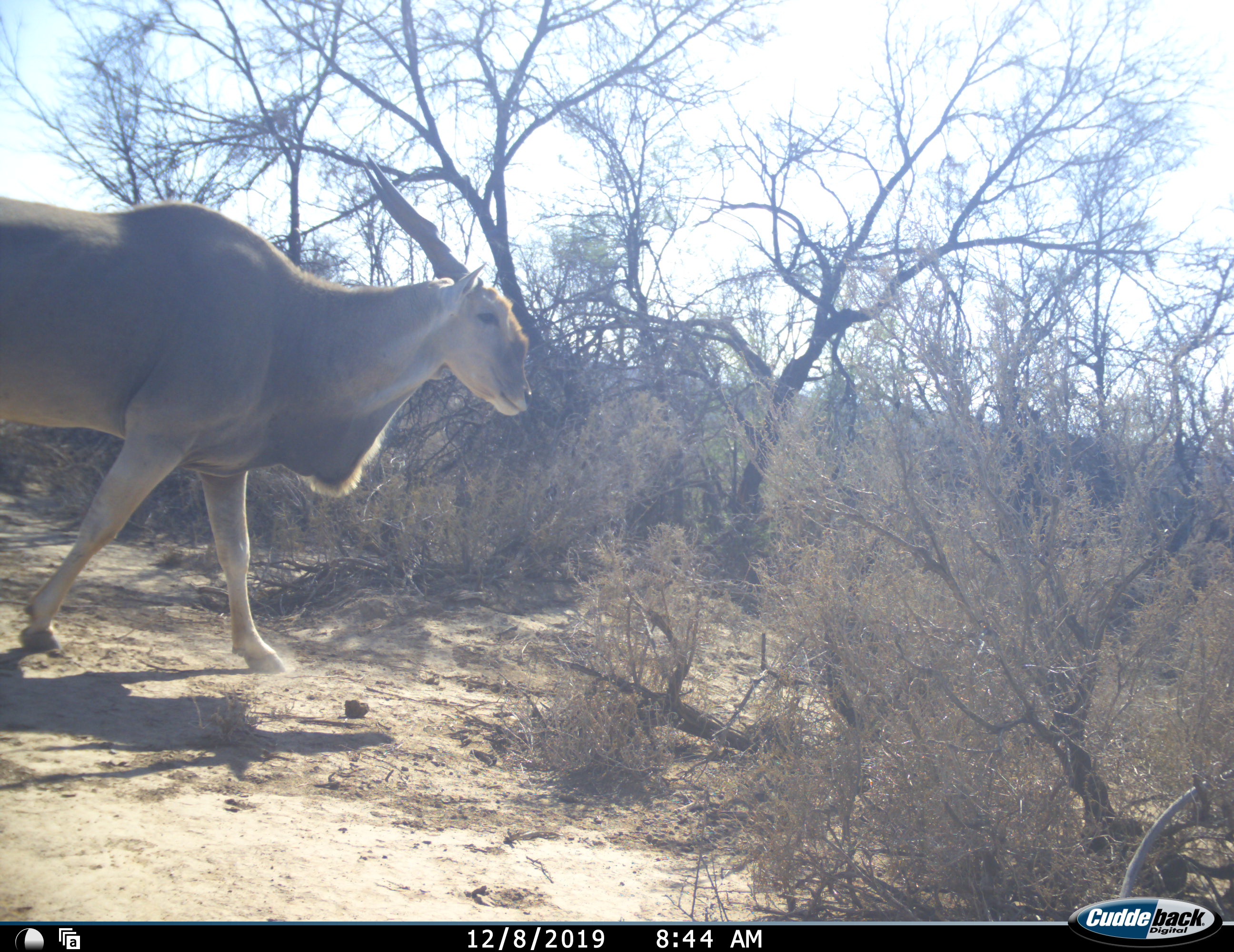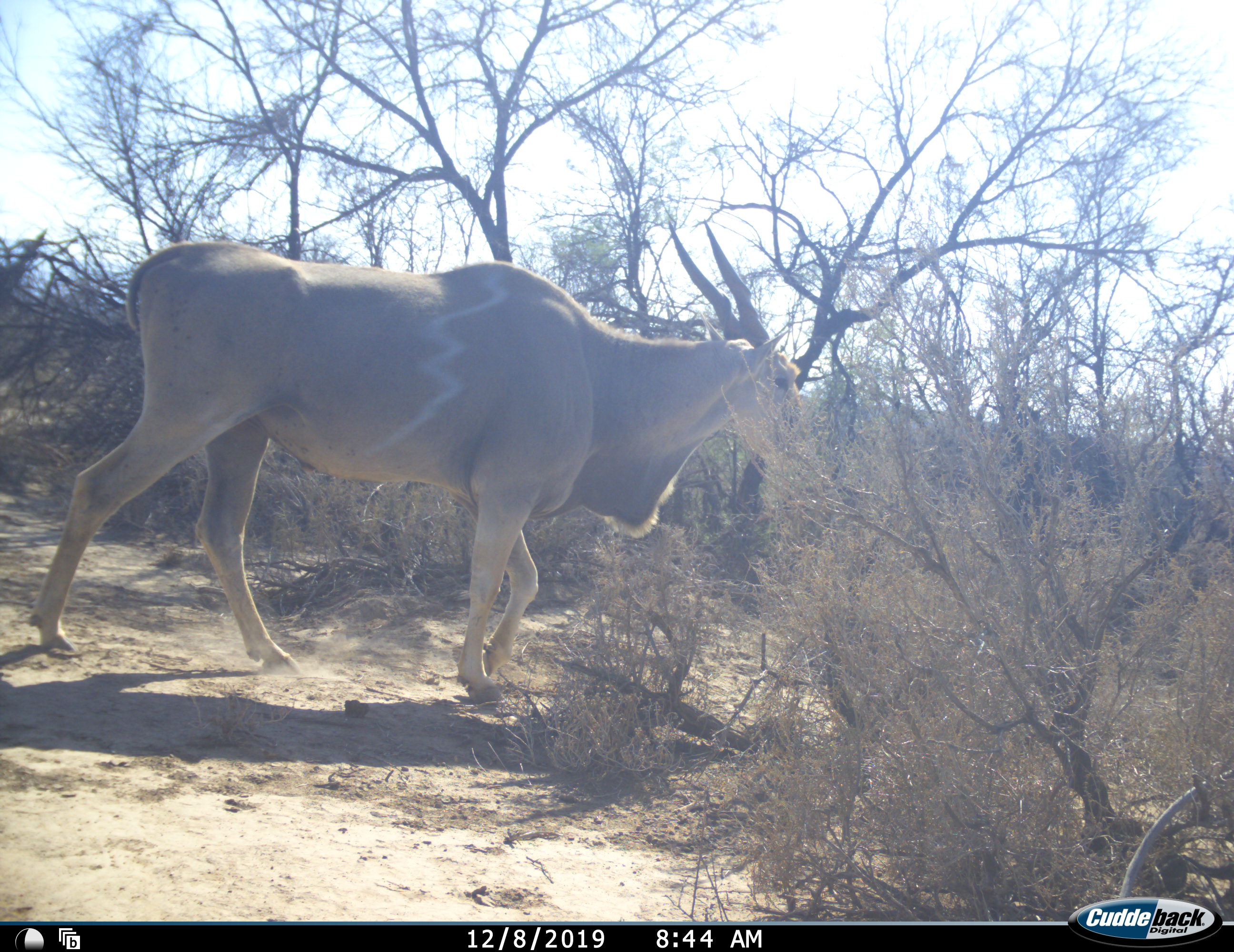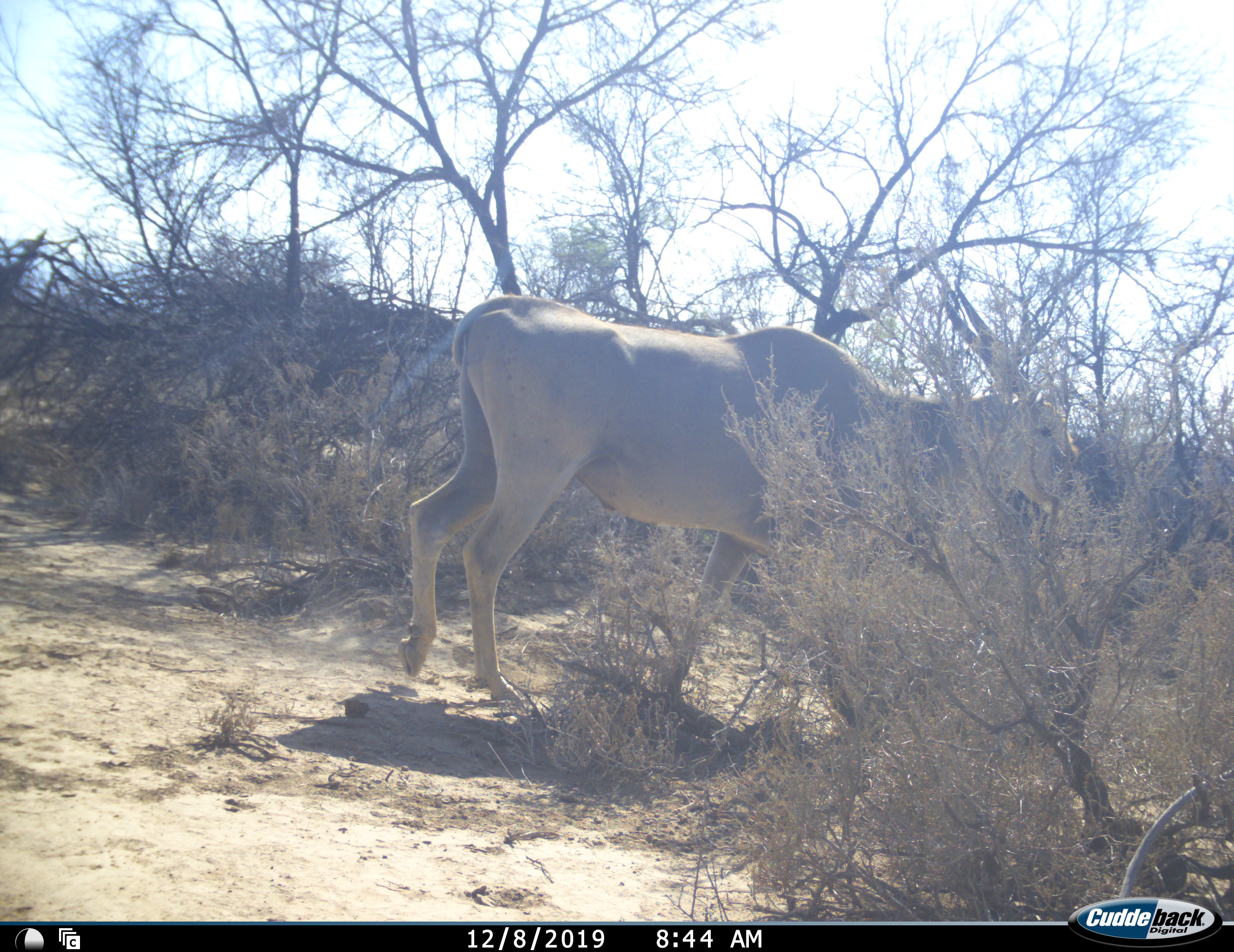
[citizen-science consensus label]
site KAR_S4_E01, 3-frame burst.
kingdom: Animalia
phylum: Chordata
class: Mammalia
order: Artiodactyla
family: Bovidae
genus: Tragelaphus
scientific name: Tragelaphus oryx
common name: eland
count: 1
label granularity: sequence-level